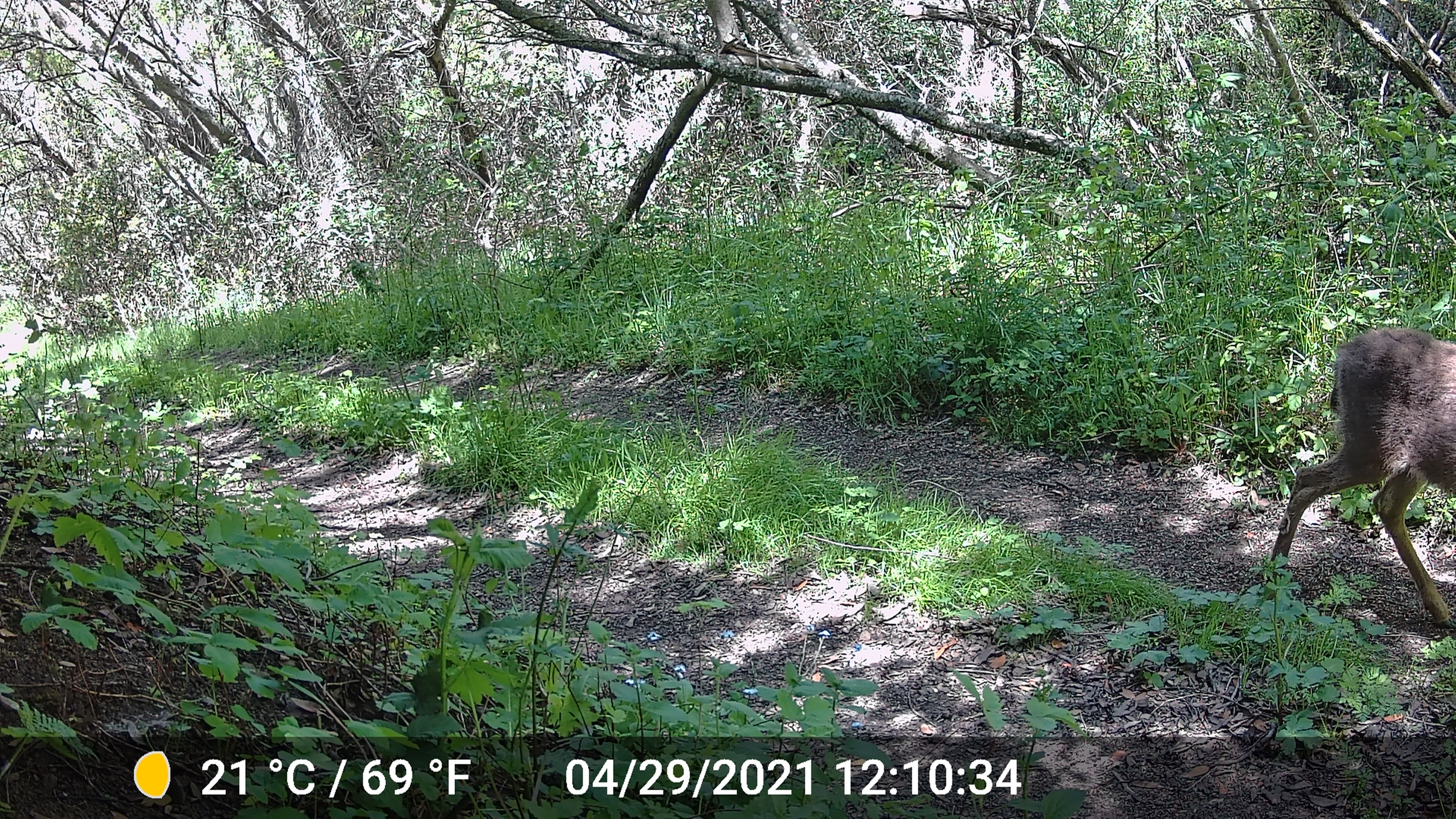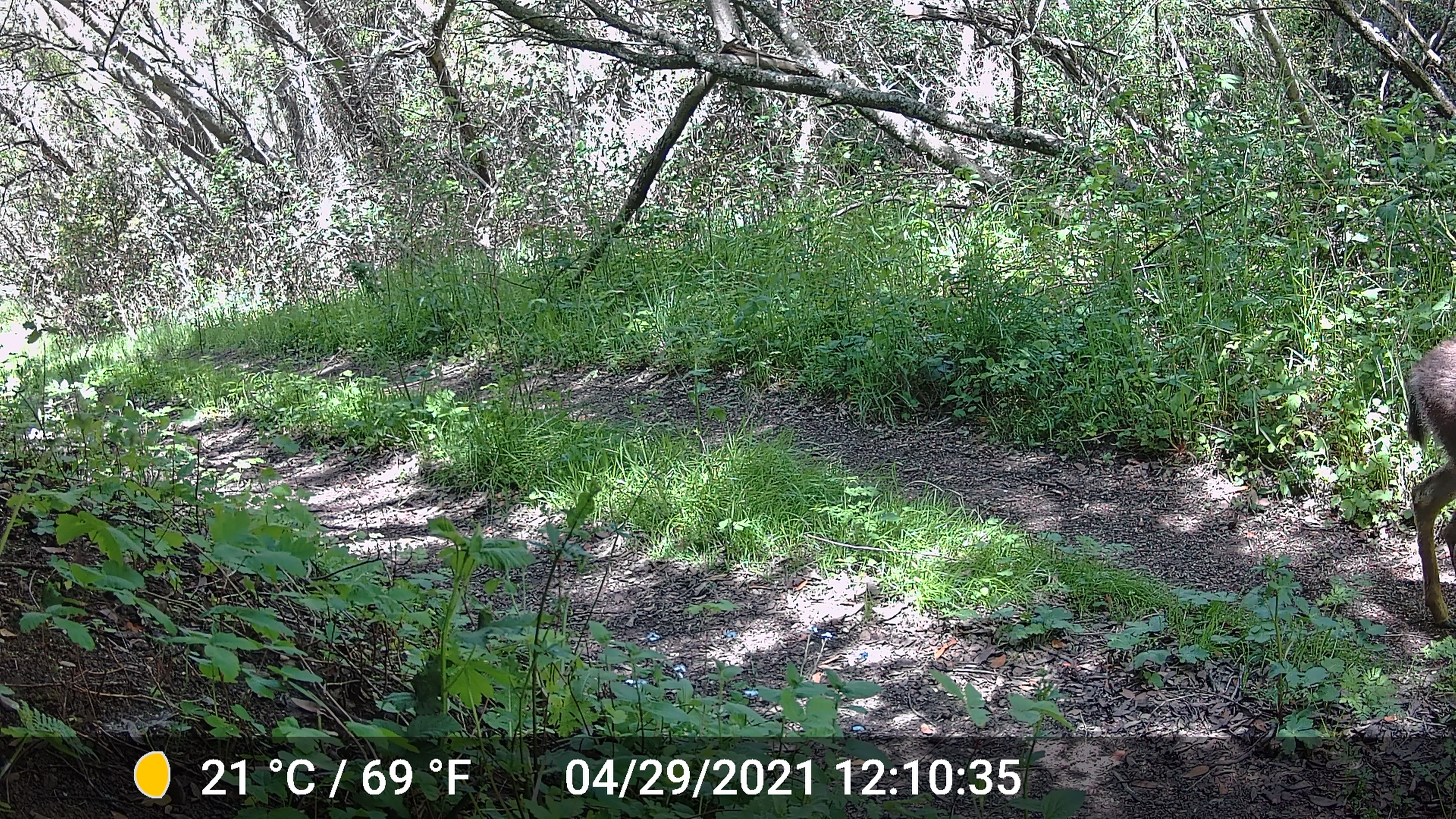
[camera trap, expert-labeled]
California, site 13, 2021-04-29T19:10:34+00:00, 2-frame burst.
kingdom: Animalia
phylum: Chordata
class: Mammalia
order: Artiodactyla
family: Cervidae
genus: Odocoileus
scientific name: Odocoileus hemionus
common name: mule deer